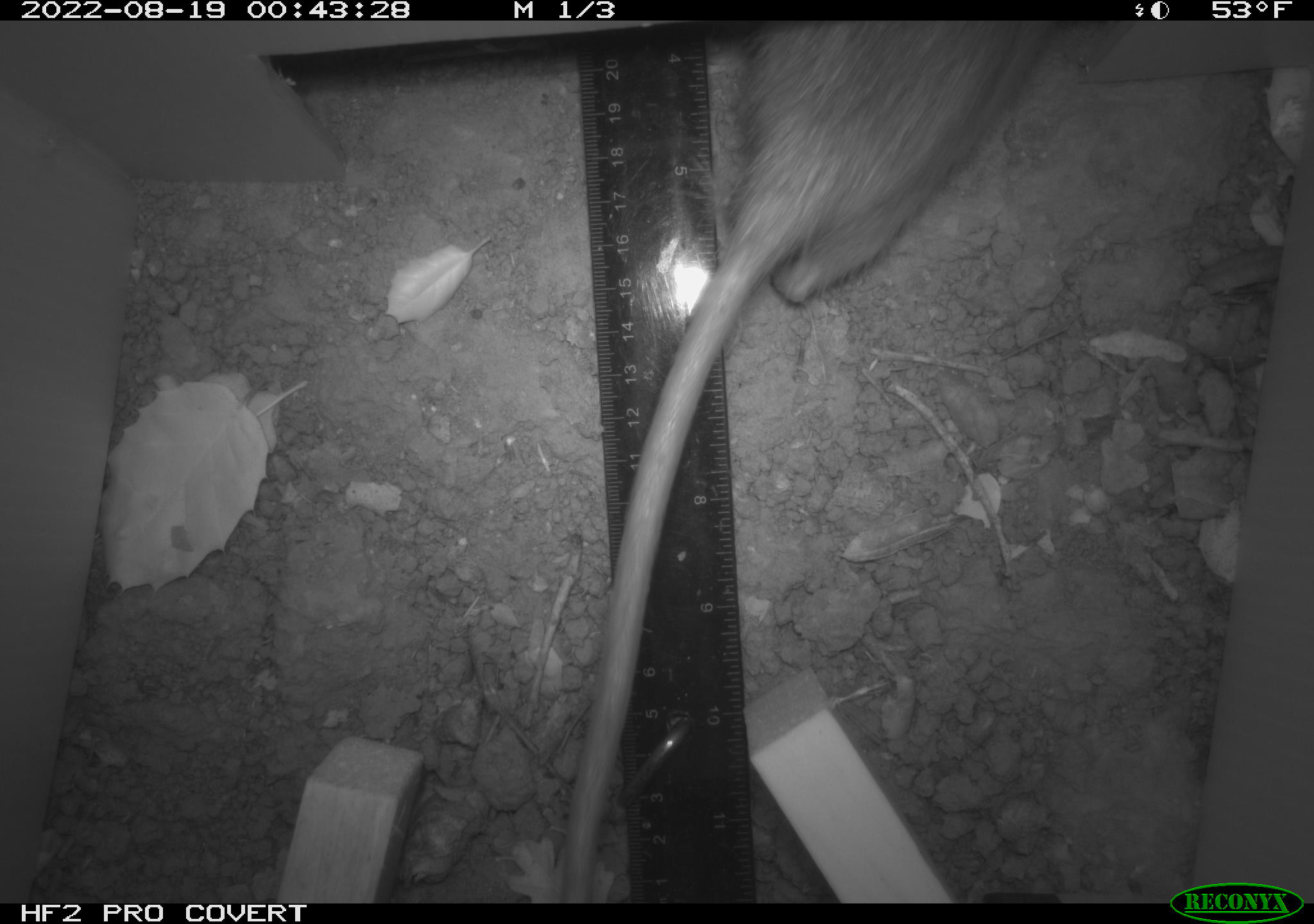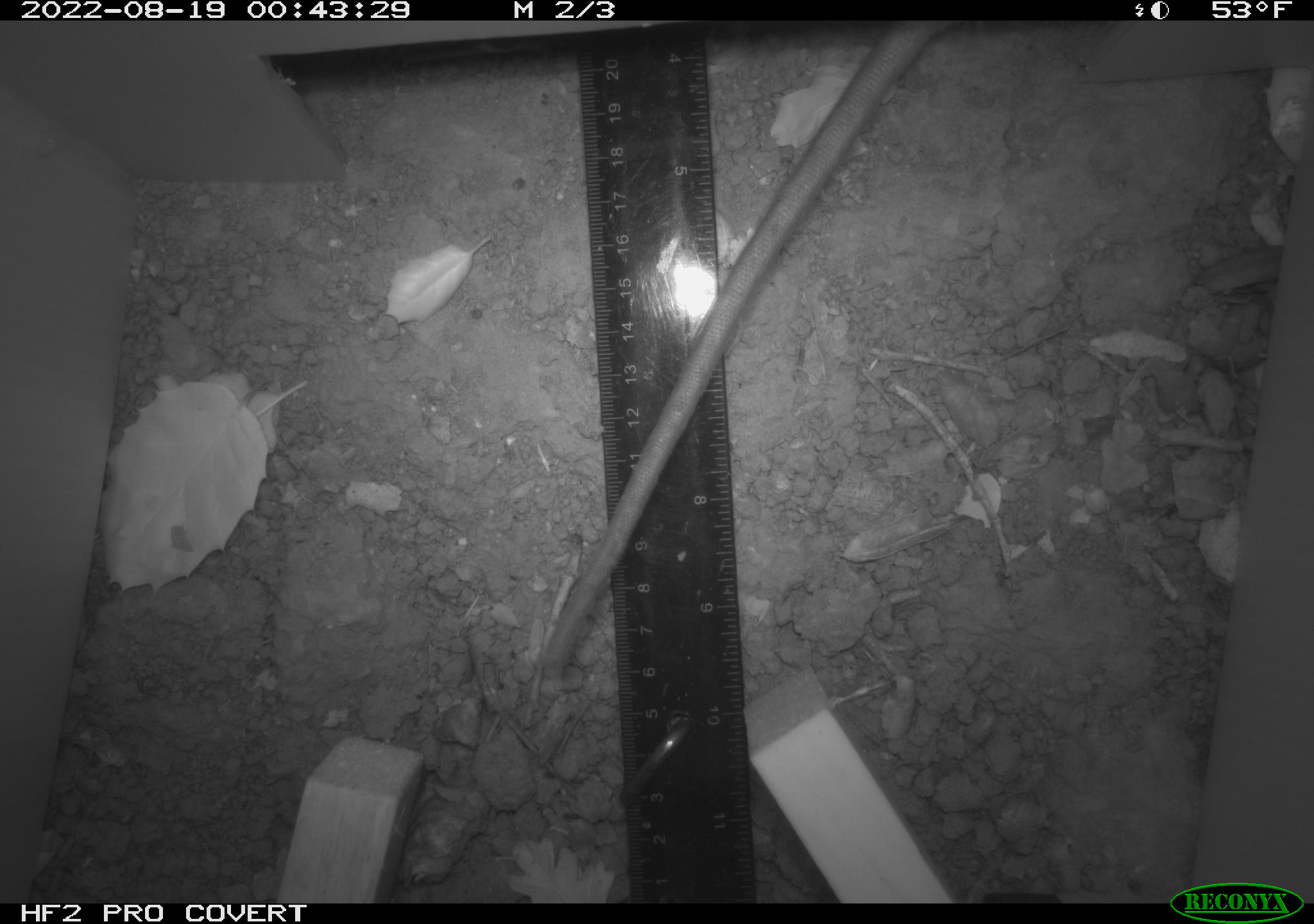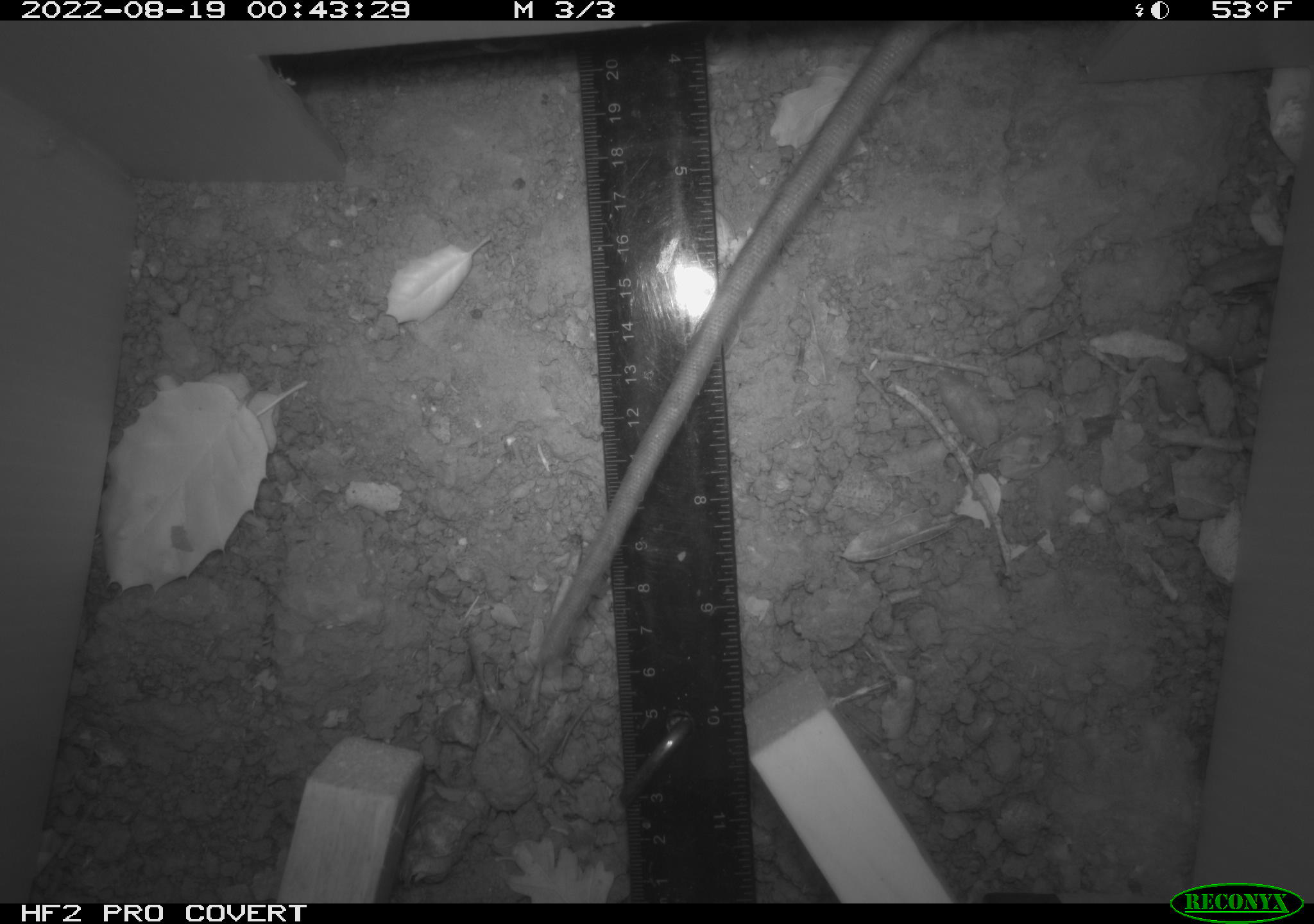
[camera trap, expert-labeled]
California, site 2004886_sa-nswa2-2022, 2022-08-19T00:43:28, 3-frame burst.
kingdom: Animalia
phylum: Chordata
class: Mammalia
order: Rodentia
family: Muridae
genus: Rattus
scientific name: Rattus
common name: rat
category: rattus species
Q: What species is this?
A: Rattus species (rat) (Rattus).